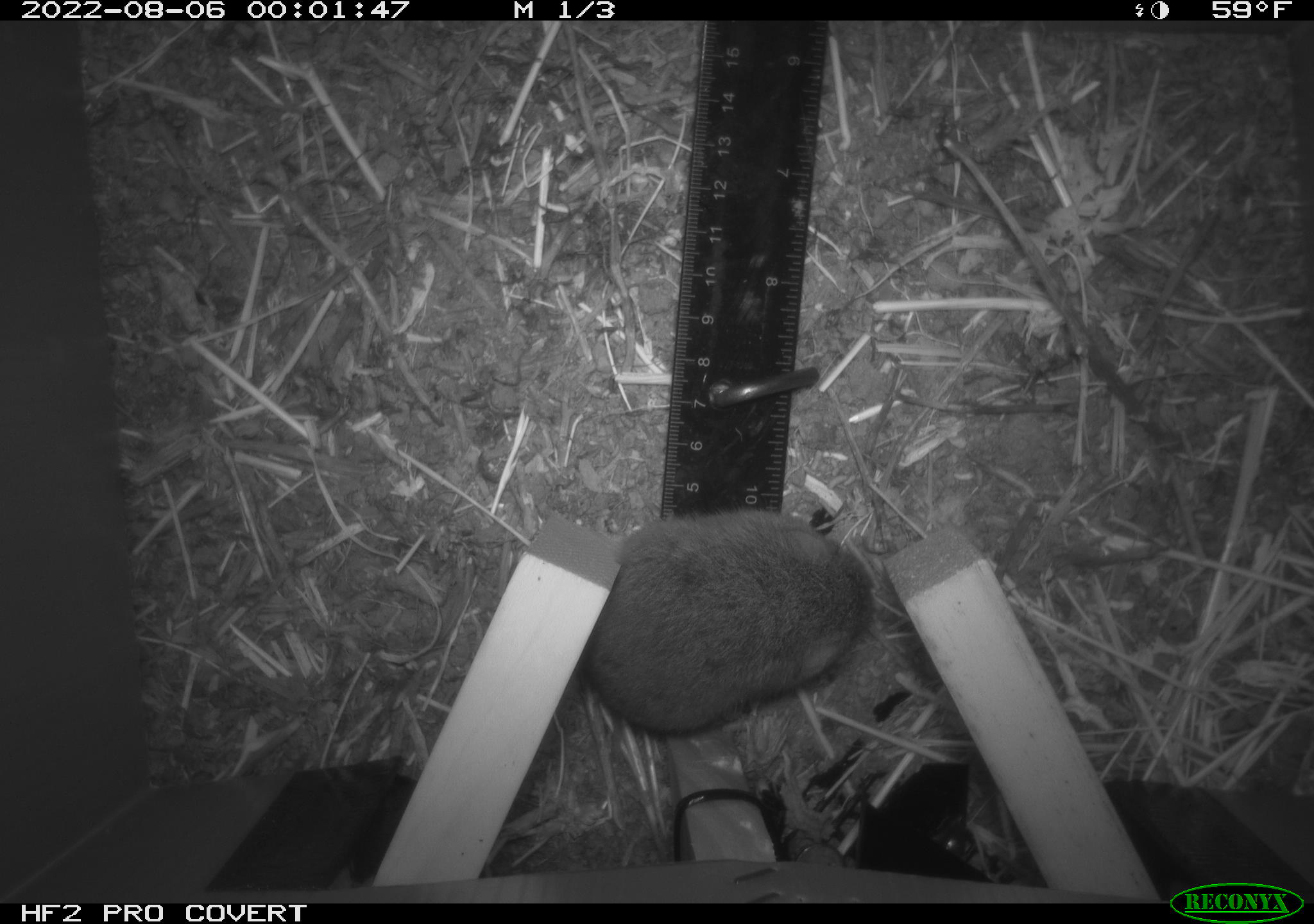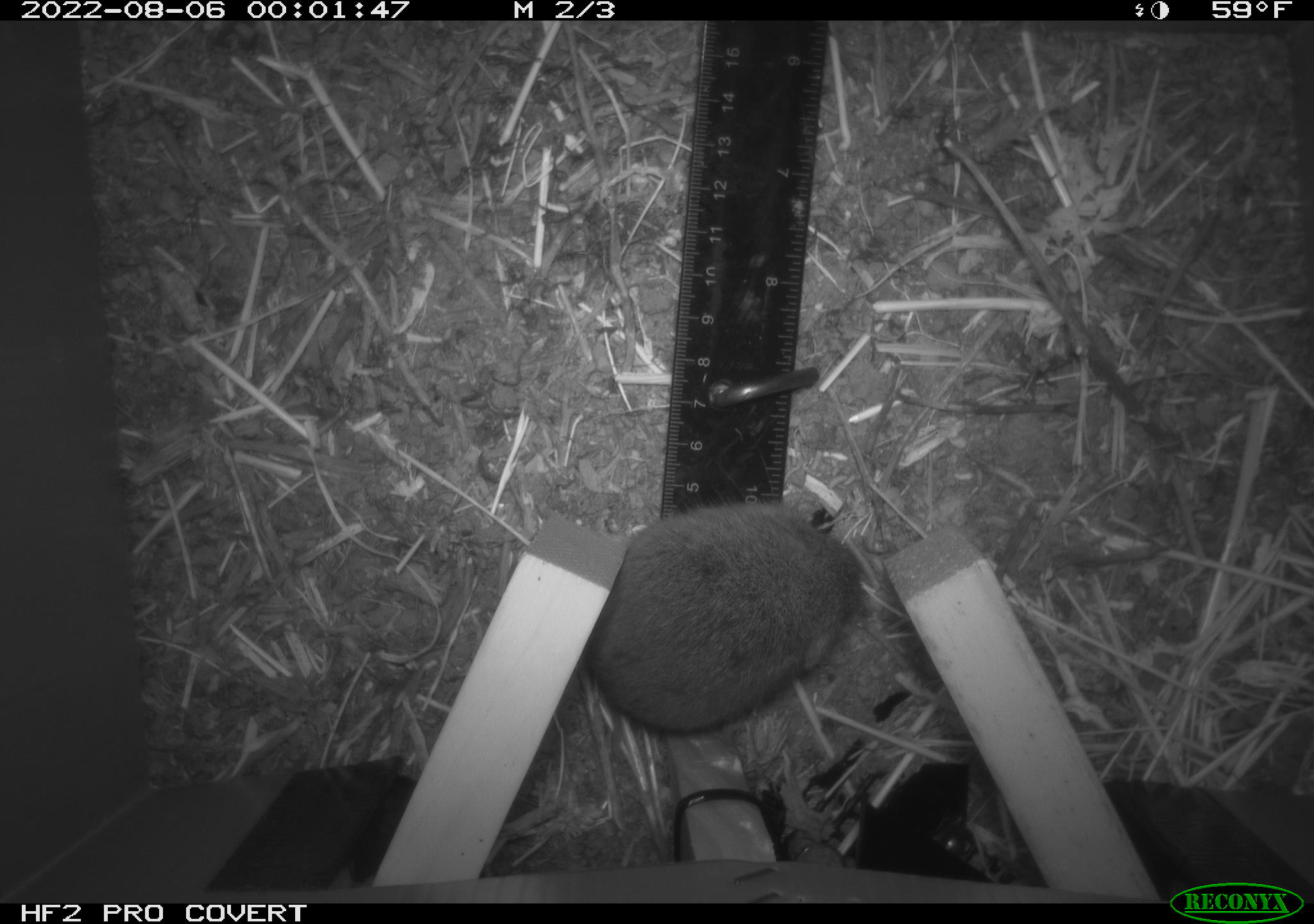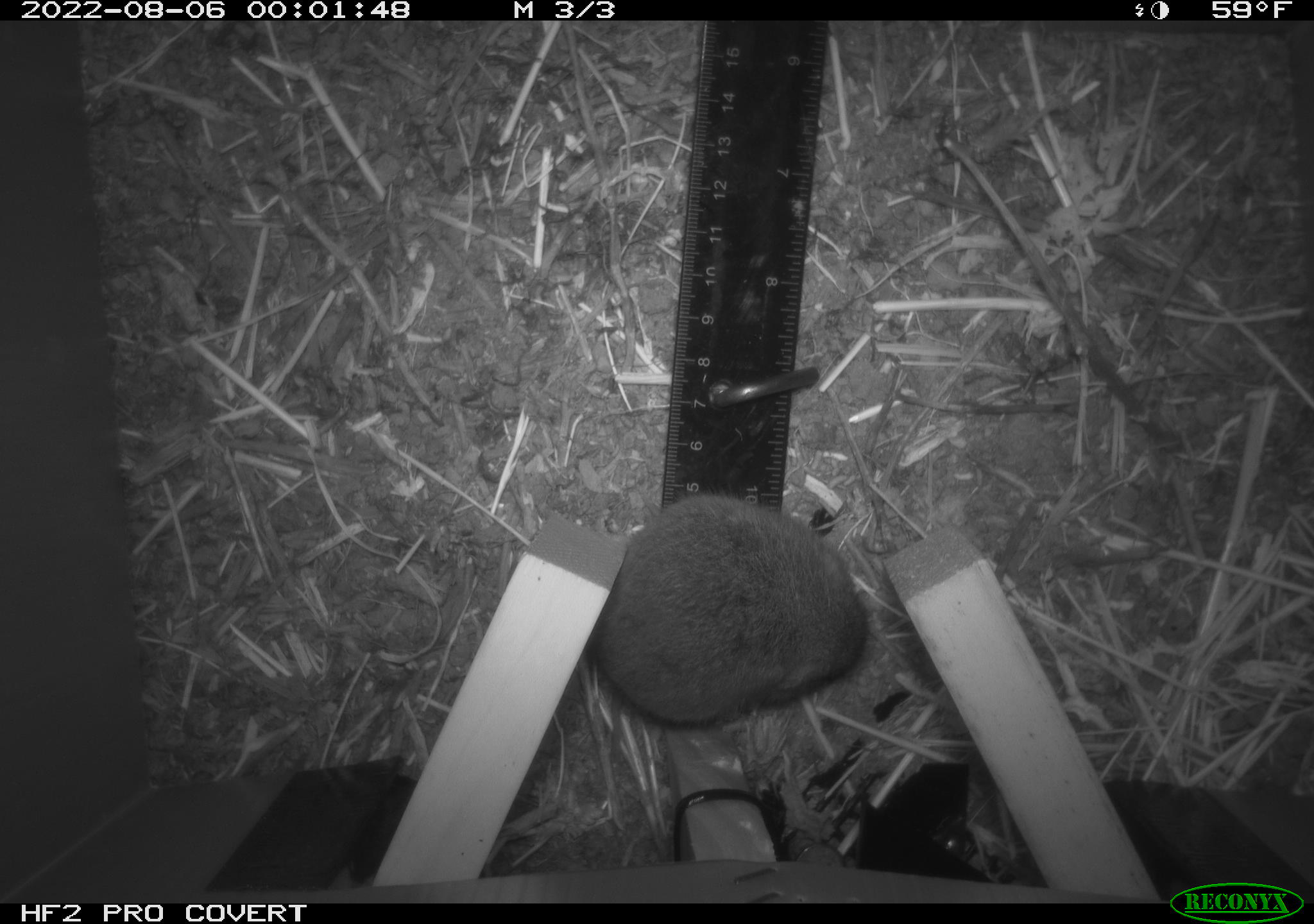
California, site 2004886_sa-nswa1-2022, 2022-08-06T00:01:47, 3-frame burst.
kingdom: Animalia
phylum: Chordata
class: Mammalia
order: Rodentia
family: Cricetidae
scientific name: Cricetidae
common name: hamsters, voles, lemmings, and allies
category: cricetidae family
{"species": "cricetidae family (hamsters, voles, lemmings, and allies) (Cricetidae)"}